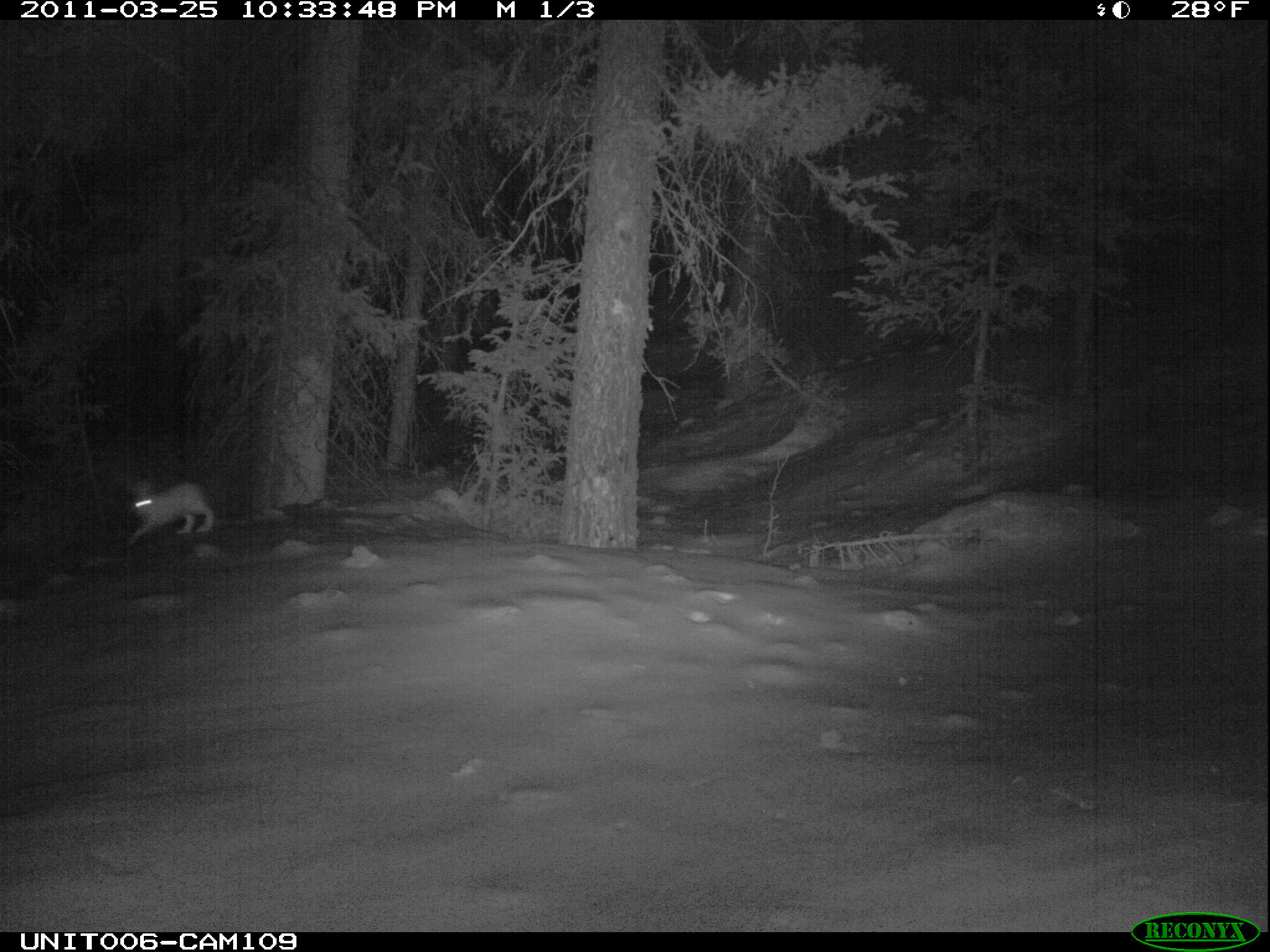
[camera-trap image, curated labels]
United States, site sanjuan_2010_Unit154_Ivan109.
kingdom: Animalia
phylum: Chordata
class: Mammalia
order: Lagomorpha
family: Leporidae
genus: Lepus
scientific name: Lepus americanus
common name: snowshoe hare